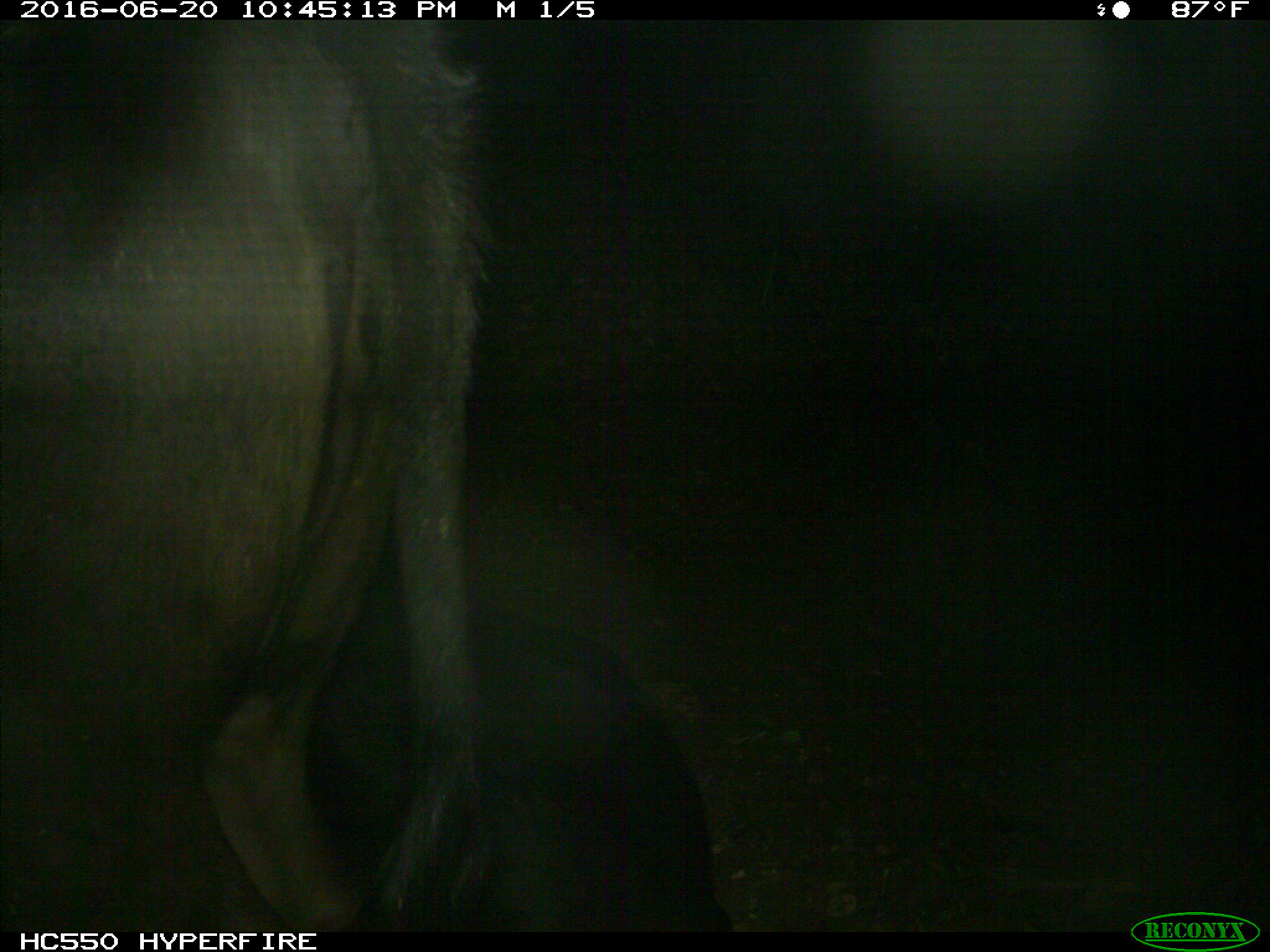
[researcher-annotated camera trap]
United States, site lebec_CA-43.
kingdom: Animalia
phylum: Chordata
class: Mammalia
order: Artiodactyla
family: Bovidae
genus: Bos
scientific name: Bos taurus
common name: domestic cow